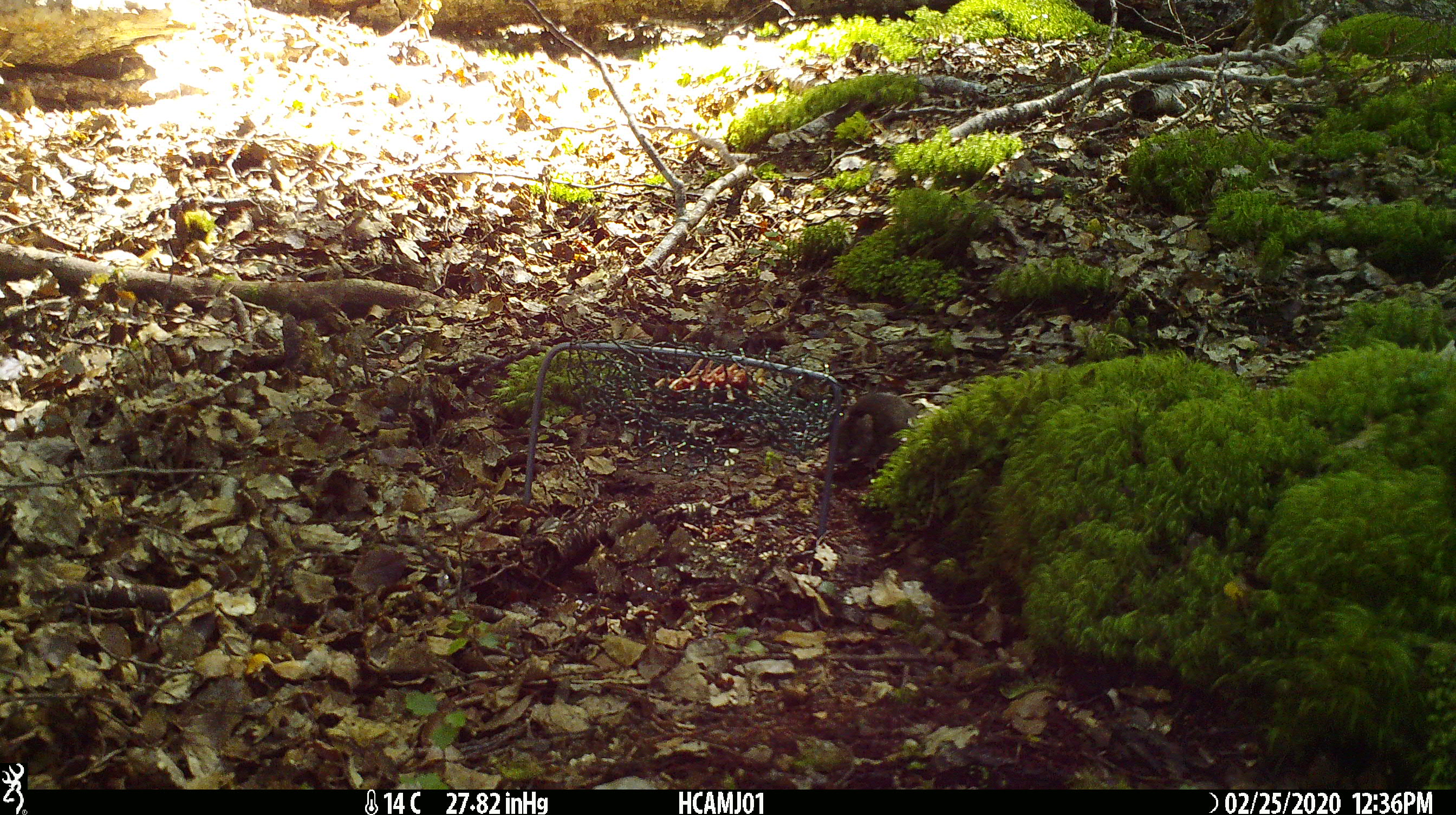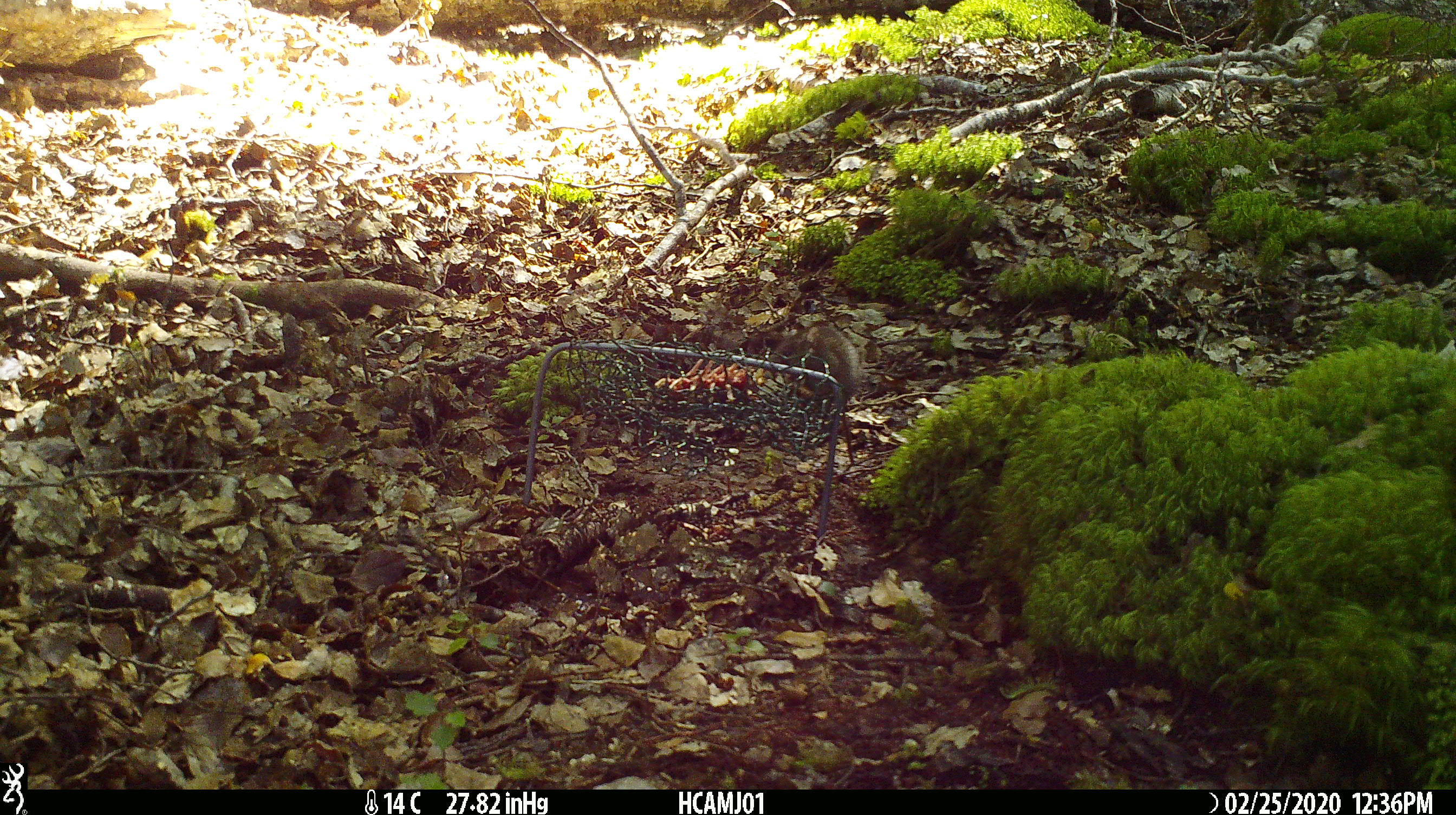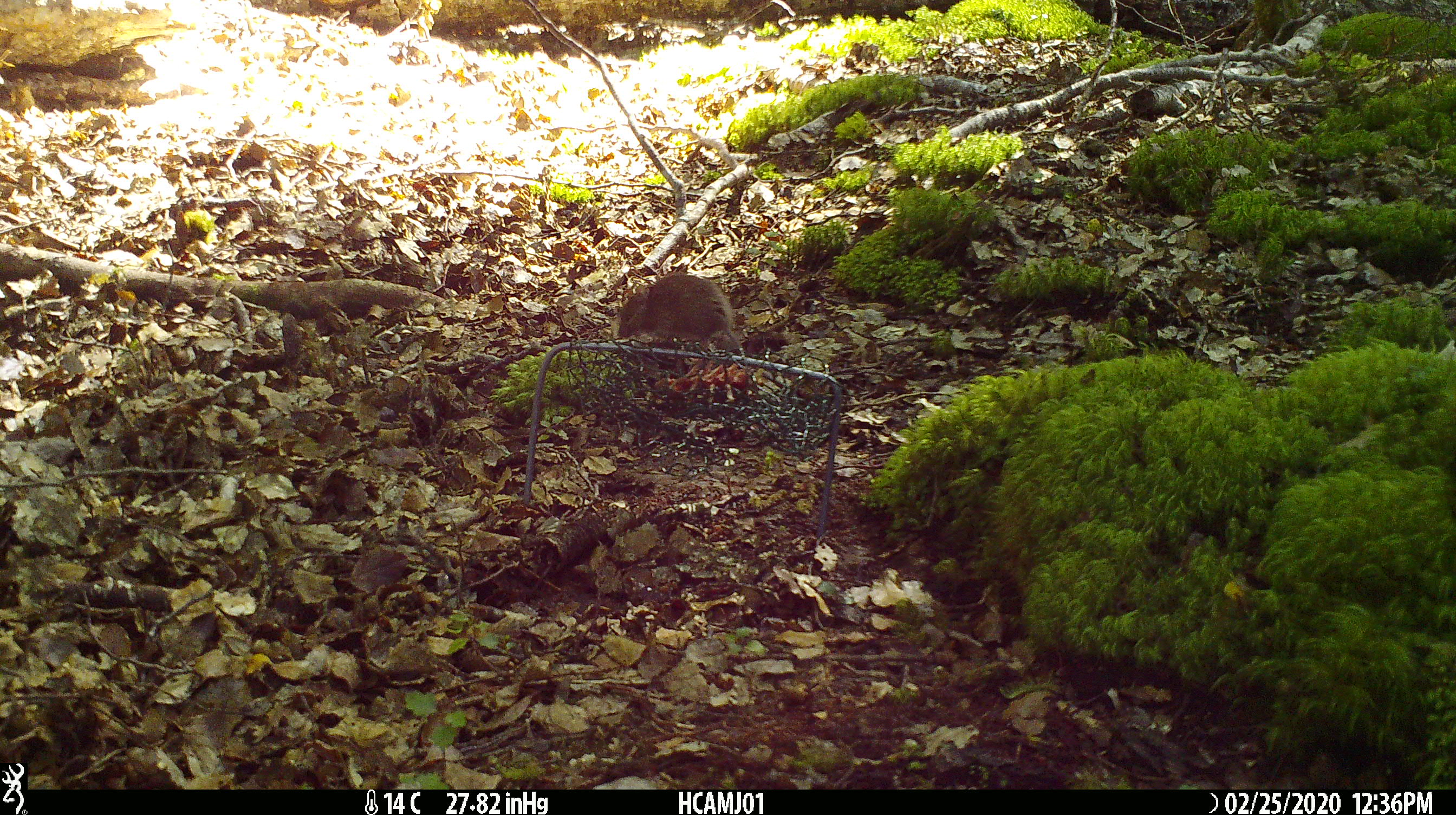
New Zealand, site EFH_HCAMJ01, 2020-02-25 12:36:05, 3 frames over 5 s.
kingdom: Animalia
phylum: Chordata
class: Mammalia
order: Rodentia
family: Muridae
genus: Mus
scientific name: Mus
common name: mouse